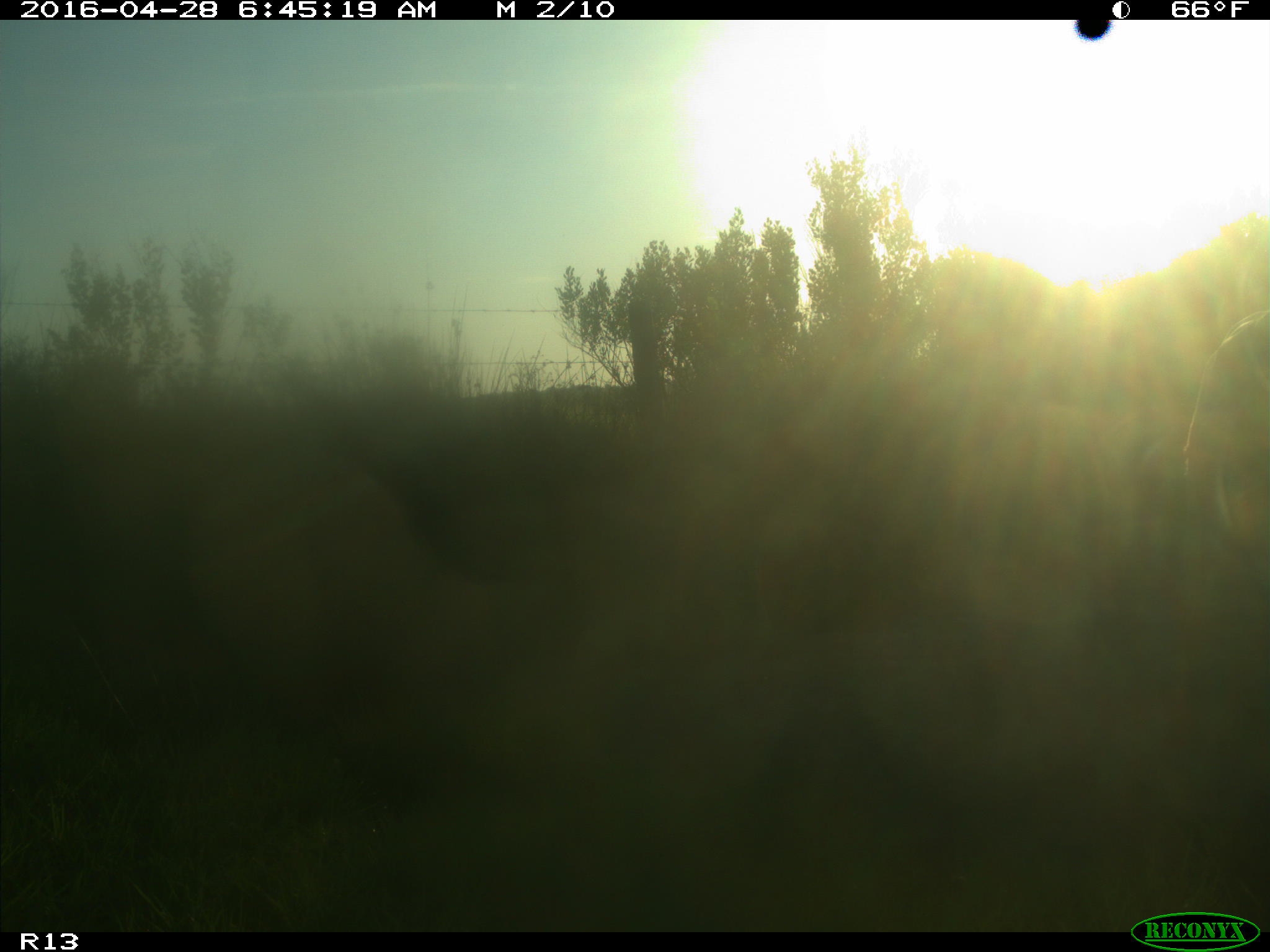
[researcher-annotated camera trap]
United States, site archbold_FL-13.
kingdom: Animalia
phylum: Chordata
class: Mammalia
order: Artiodactyla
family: Bovidae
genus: Bos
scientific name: Bos taurus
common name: domestic cow